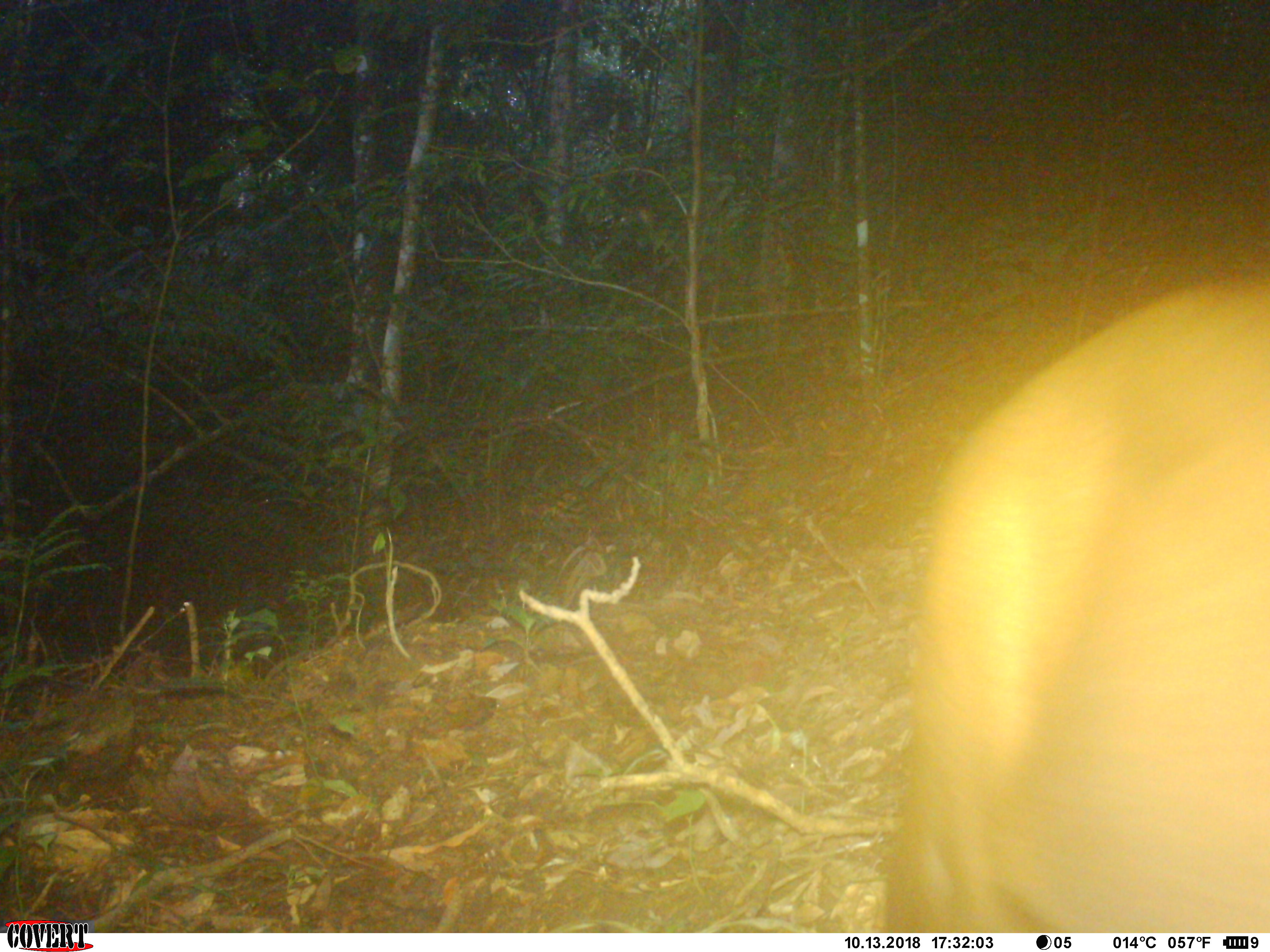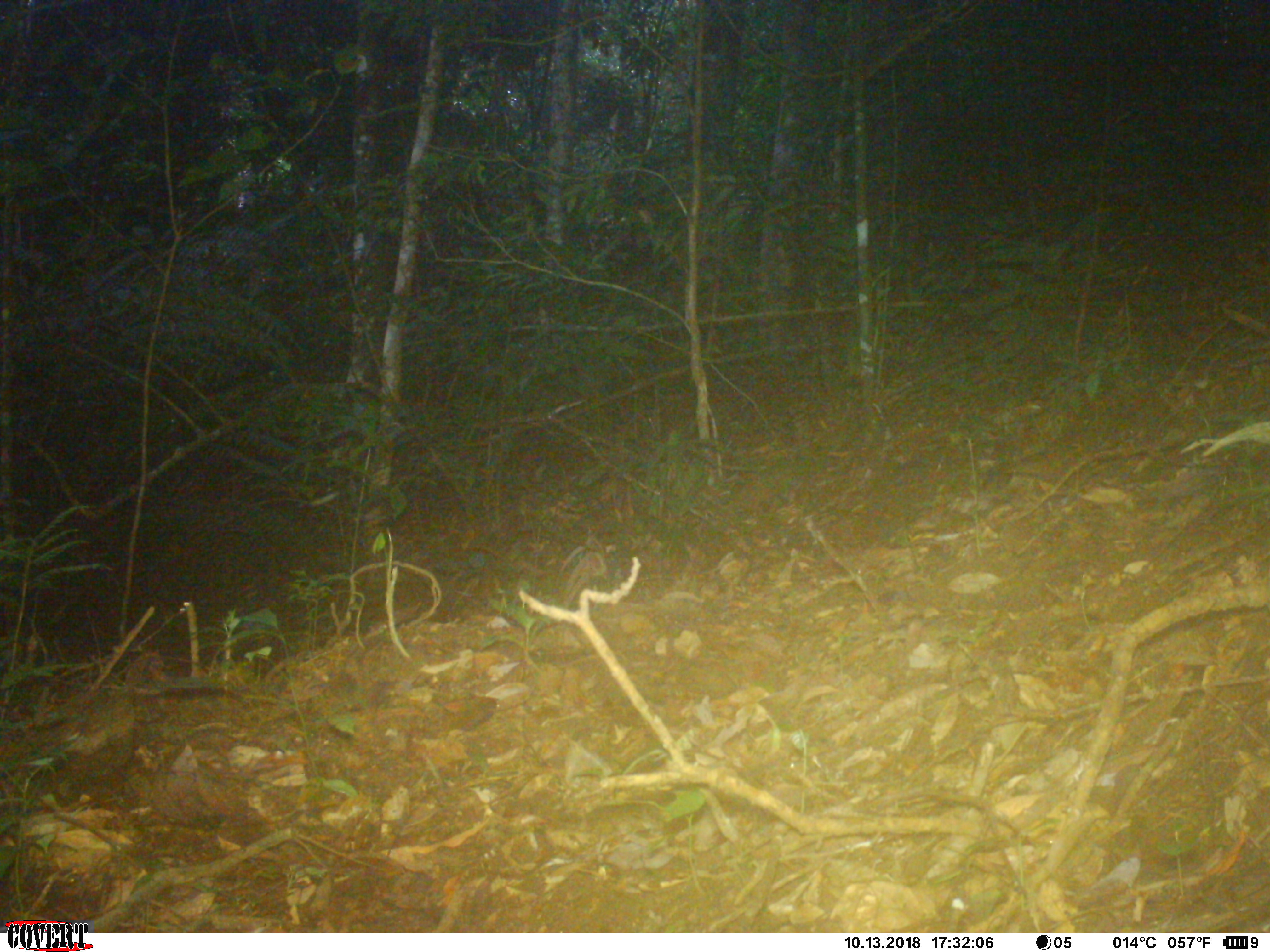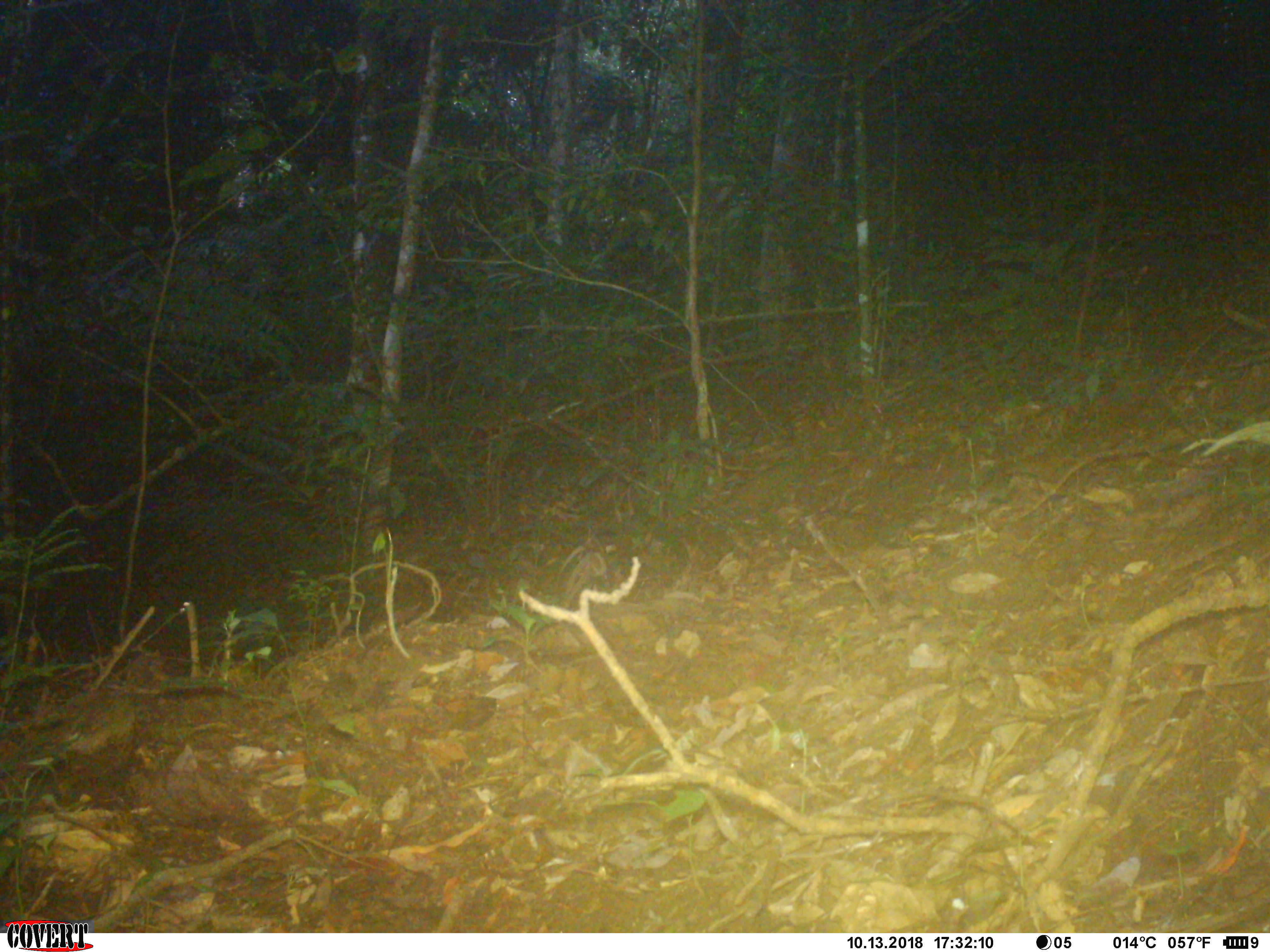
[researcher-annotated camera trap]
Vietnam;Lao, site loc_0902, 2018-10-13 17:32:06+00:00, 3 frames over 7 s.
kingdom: Animalia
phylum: Chordata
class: Mammalia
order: Artiodactyla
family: Cervidae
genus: Muntiacus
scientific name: Muntiacus rooseveltorum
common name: roosevelt's muntjac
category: roosevelts muntjac group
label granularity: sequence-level